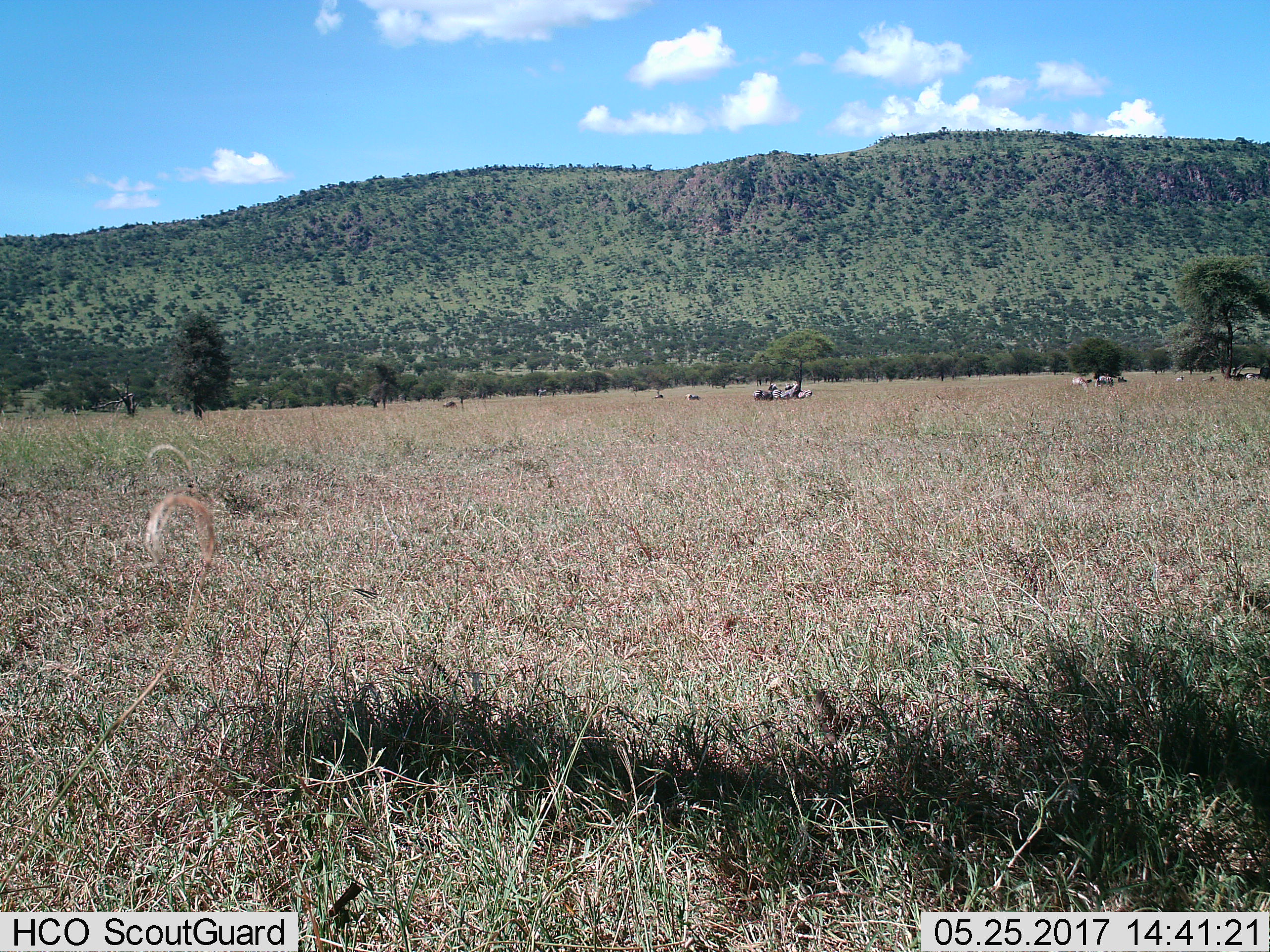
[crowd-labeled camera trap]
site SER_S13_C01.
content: unidentified animal